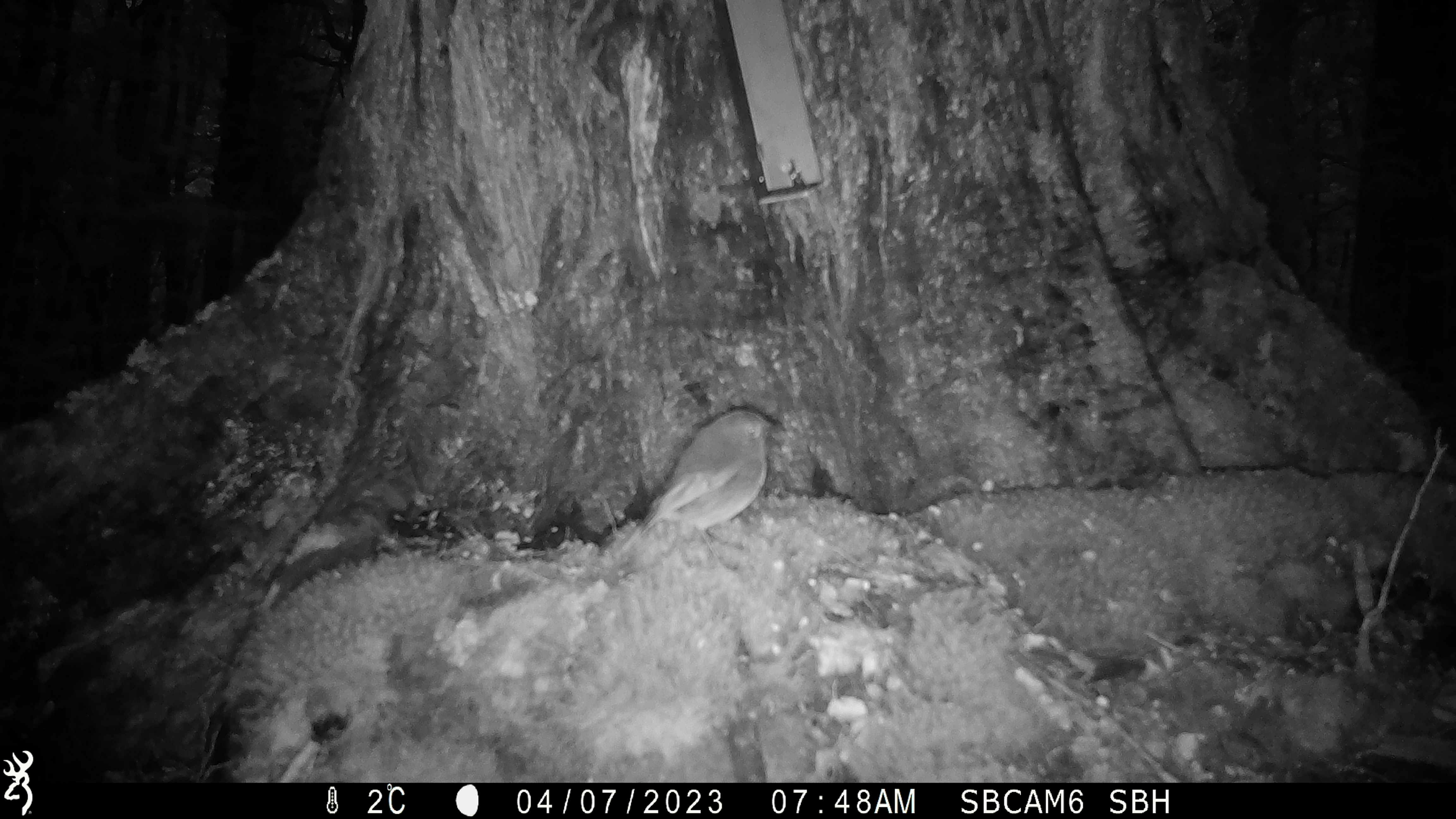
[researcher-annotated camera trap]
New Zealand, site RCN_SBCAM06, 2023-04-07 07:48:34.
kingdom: Animalia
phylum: Chordata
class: Aves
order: Passeriformes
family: Petroicidae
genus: Petroica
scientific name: Petroica australis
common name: new zealand robin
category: robin